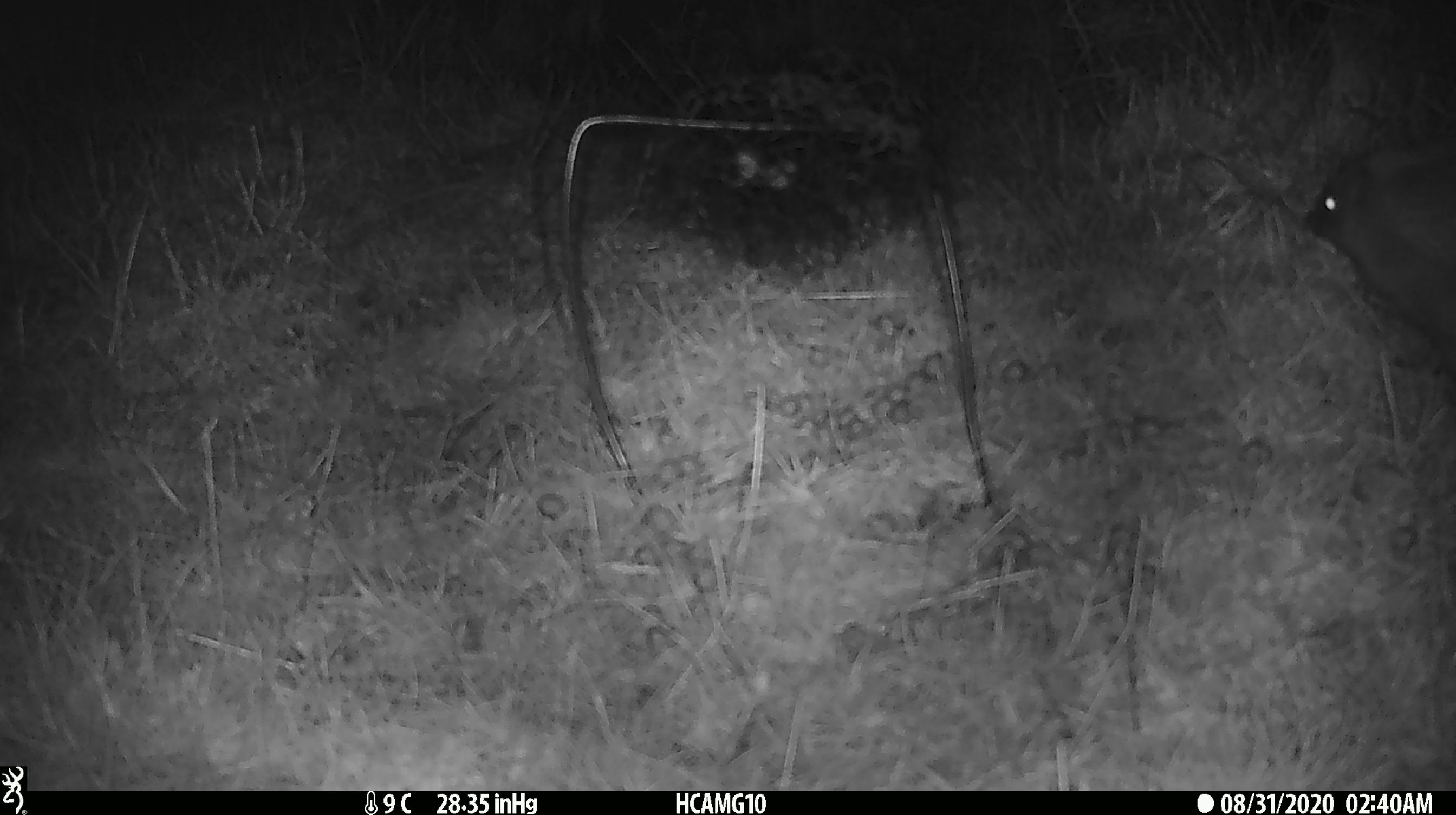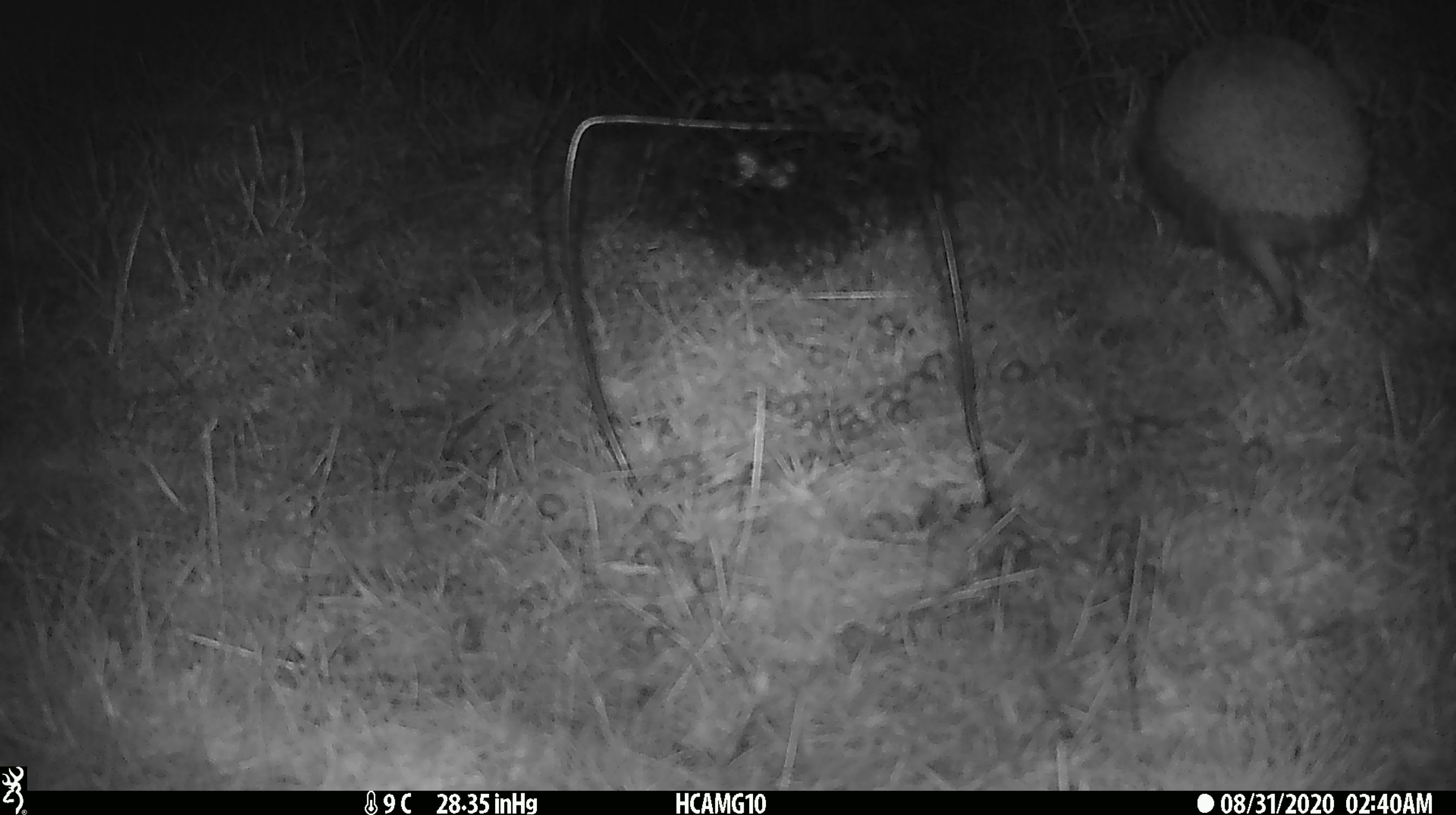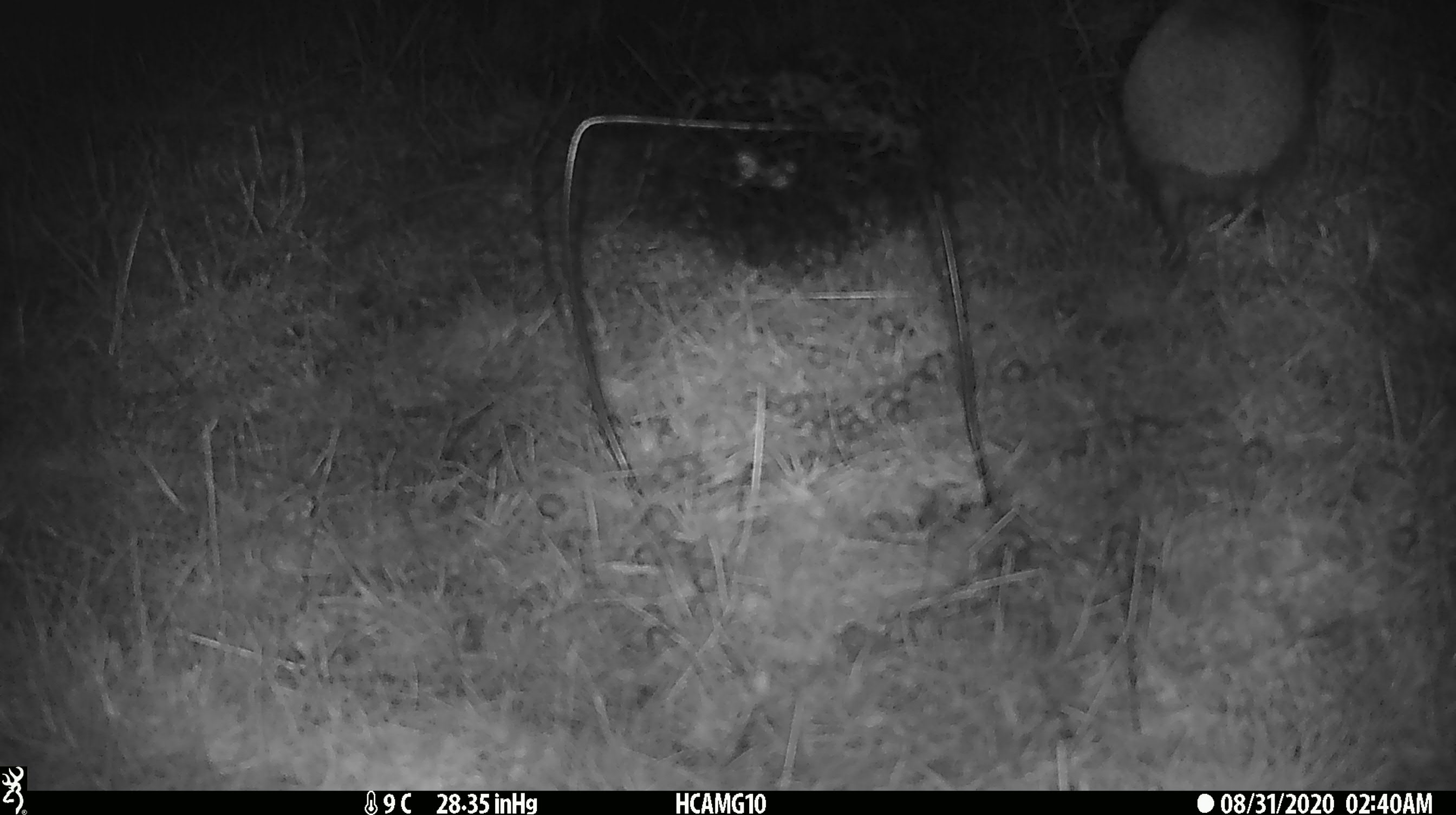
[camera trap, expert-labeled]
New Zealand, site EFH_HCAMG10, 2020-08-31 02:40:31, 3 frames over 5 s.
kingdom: Animalia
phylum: Chordata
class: Mammalia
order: Eulipotyphla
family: Erinaceidae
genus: Erinaceus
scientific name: Erinaceus europaeus europaeus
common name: european hedgehog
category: hedgehog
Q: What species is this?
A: Hedgehog (european hedgehog) (Erinaceus europaeus europaeus).